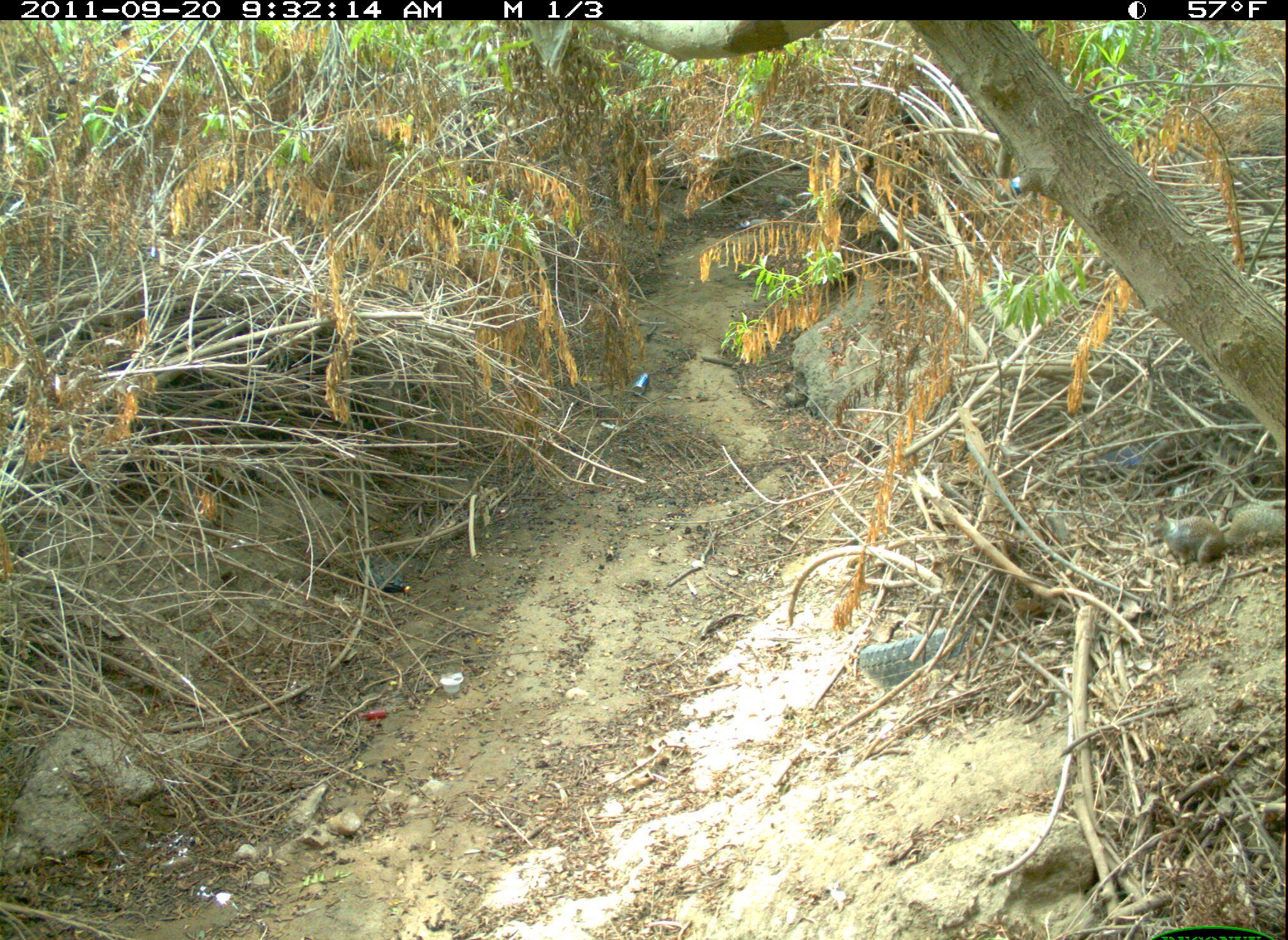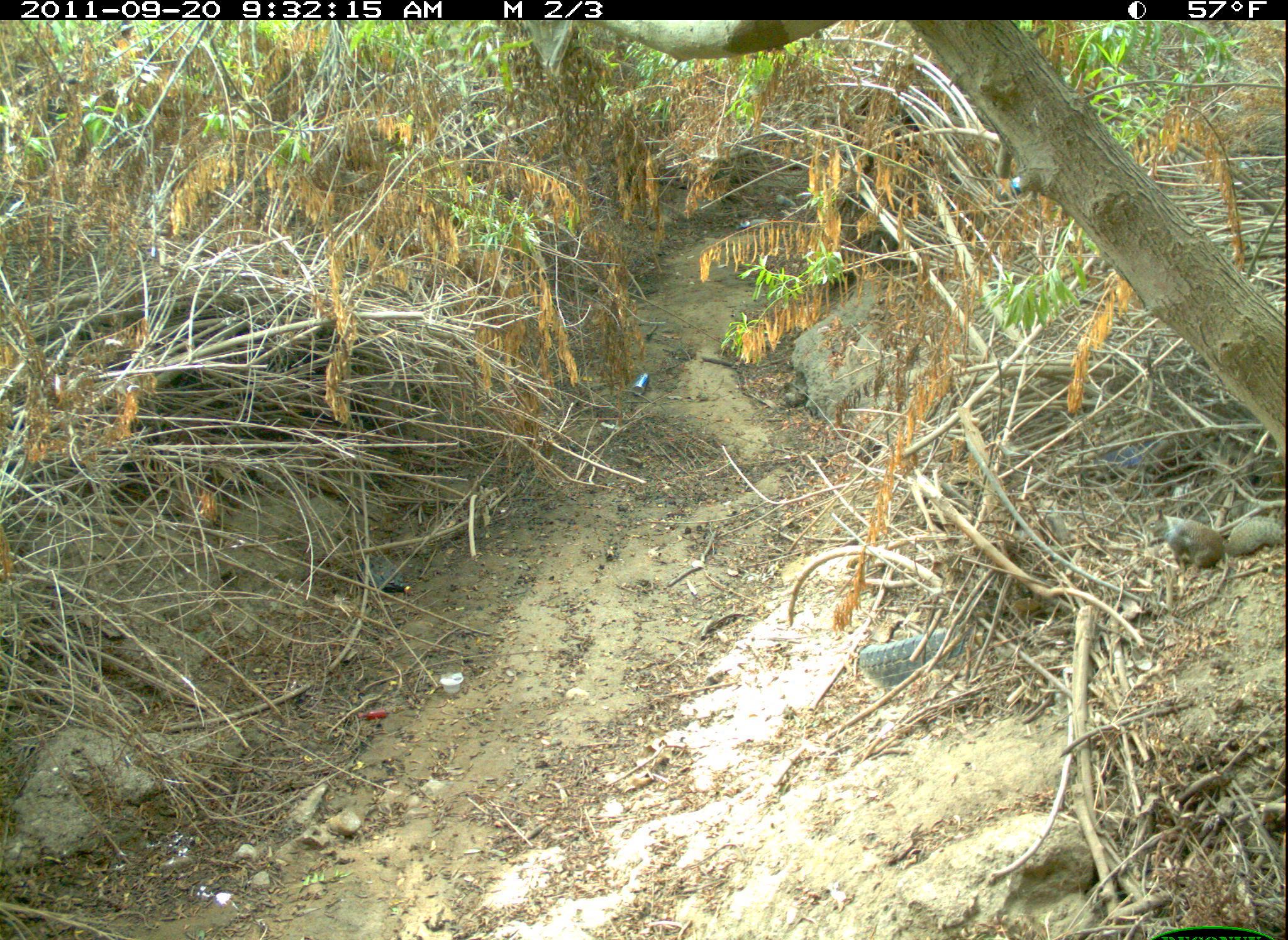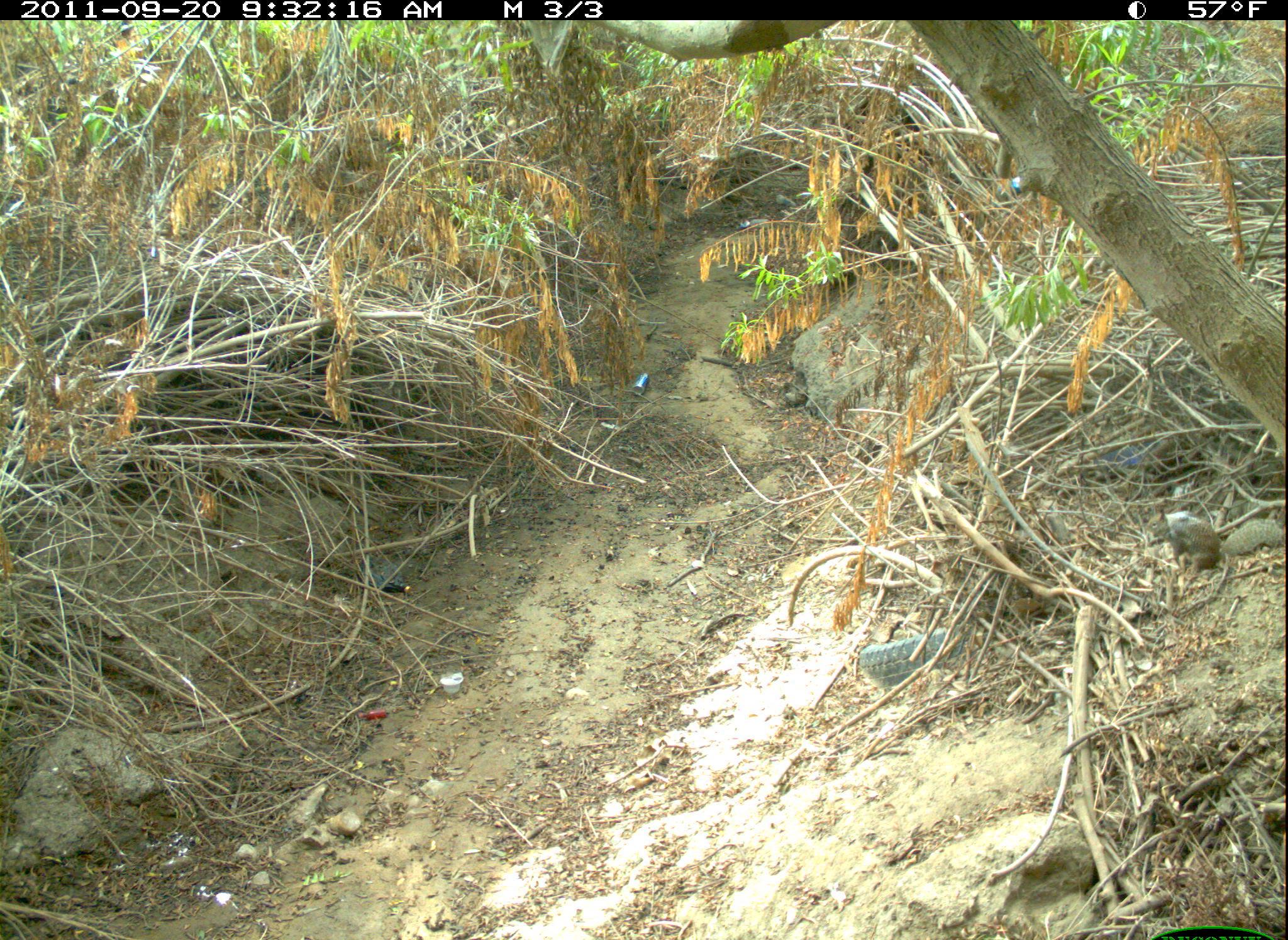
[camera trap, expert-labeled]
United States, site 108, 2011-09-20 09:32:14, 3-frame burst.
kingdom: Animalia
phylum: Chordata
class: Mammalia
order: Rodentia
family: Sciuridae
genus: Sciurus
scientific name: Sciurus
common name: squirrel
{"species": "squirrel (Sciurus)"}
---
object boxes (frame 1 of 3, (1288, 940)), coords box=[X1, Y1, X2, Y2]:
squirrel: box=[1138, 496, 1285, 570]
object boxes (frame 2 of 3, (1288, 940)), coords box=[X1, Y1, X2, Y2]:
squirrel: box=[1124, 498, 1286, 590]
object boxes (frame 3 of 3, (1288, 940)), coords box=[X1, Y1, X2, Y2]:
squirrel: box=[1137, 486, 1283, 581]